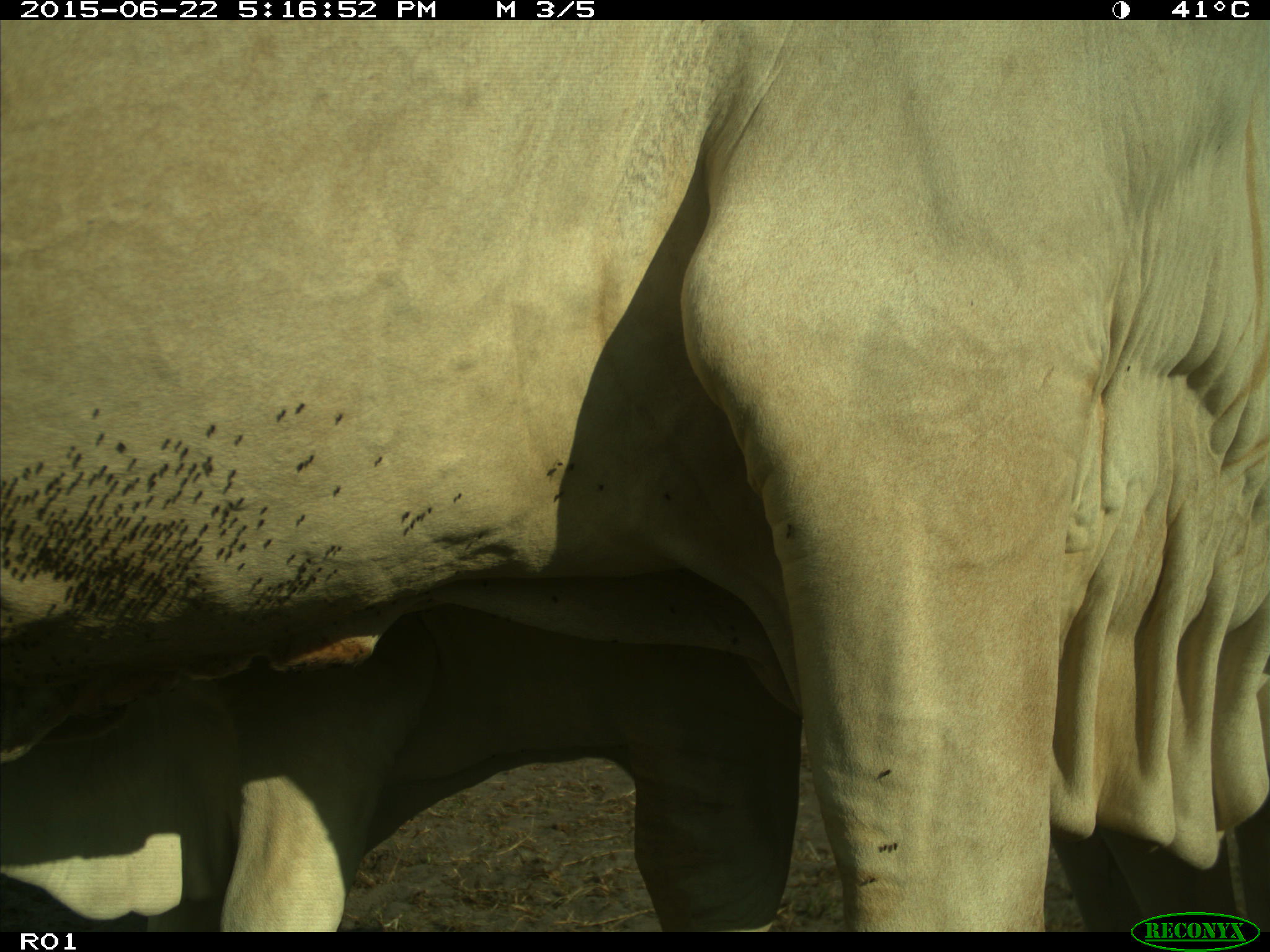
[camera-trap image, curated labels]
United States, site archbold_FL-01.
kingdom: Animalia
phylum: Chordata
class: Mammalia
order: Artiodactyla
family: Bovidae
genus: Bos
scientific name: Bos taurus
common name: domestic cow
Bos taurus (domestic cow).